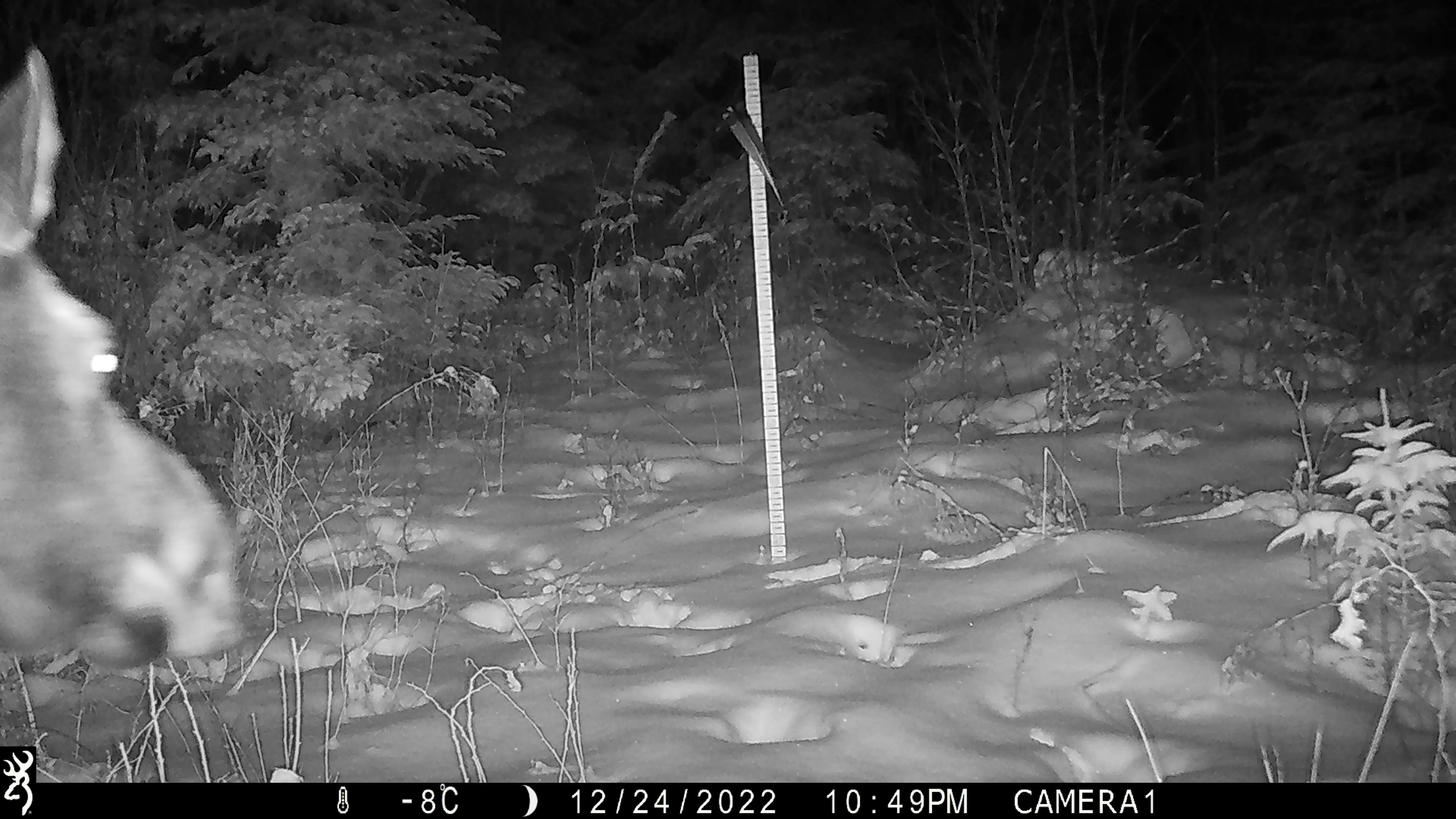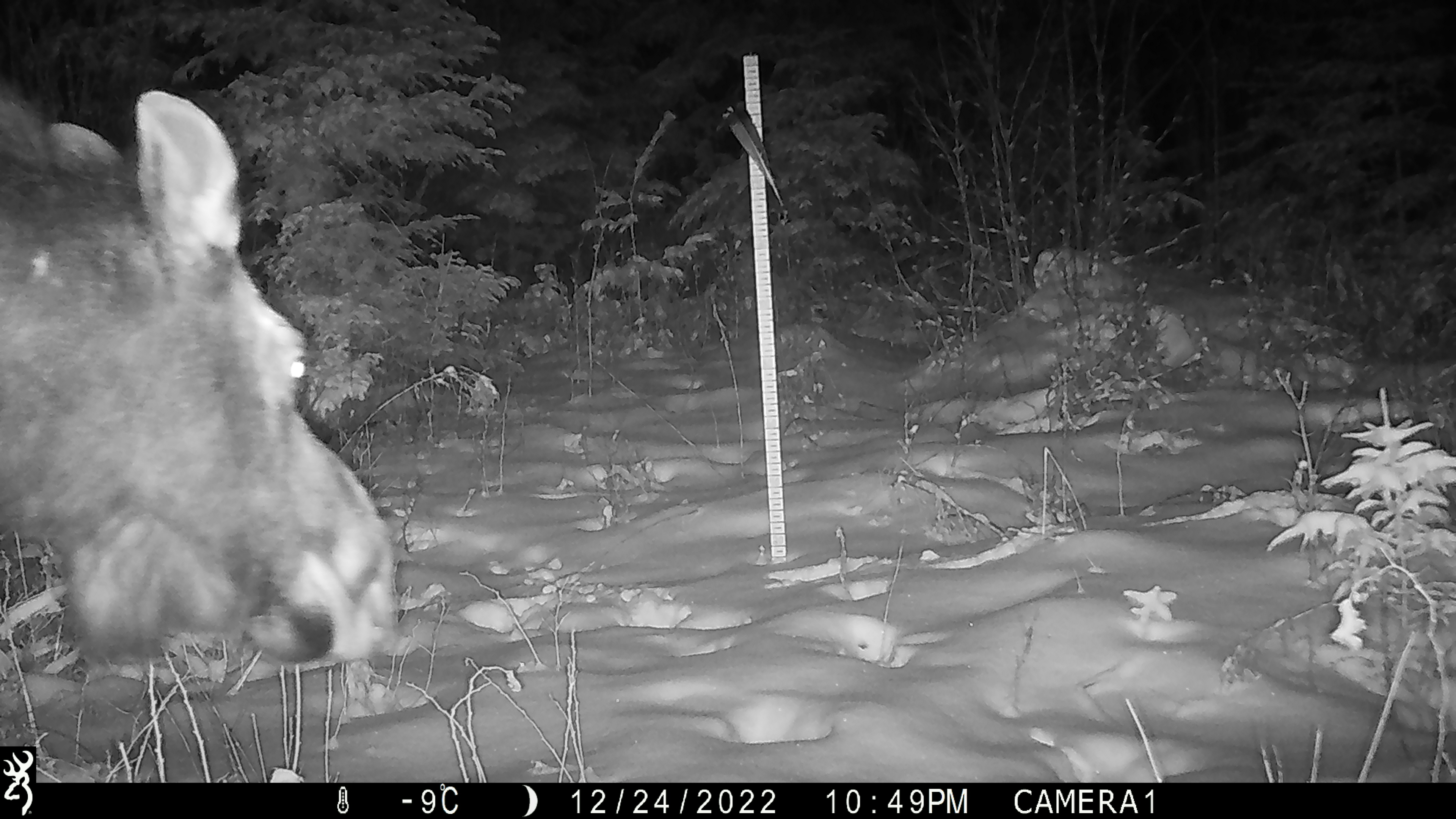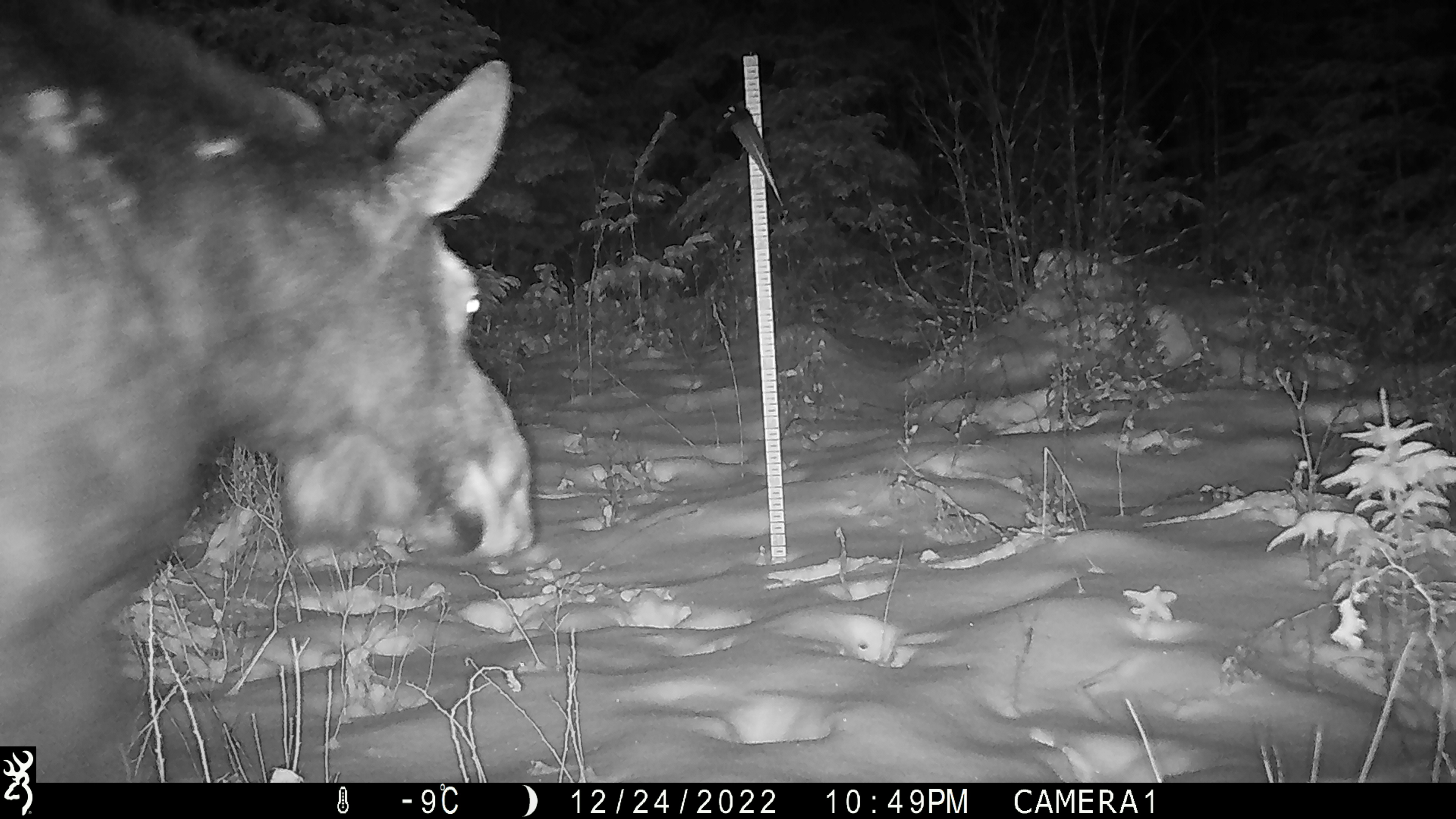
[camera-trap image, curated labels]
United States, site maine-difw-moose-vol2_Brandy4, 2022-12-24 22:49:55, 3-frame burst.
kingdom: Animalia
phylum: Chordata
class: Mammalia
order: Artiodactyla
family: Cervidae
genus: Alces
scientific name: Alces alces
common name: moose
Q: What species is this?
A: Moose (Alces alces).